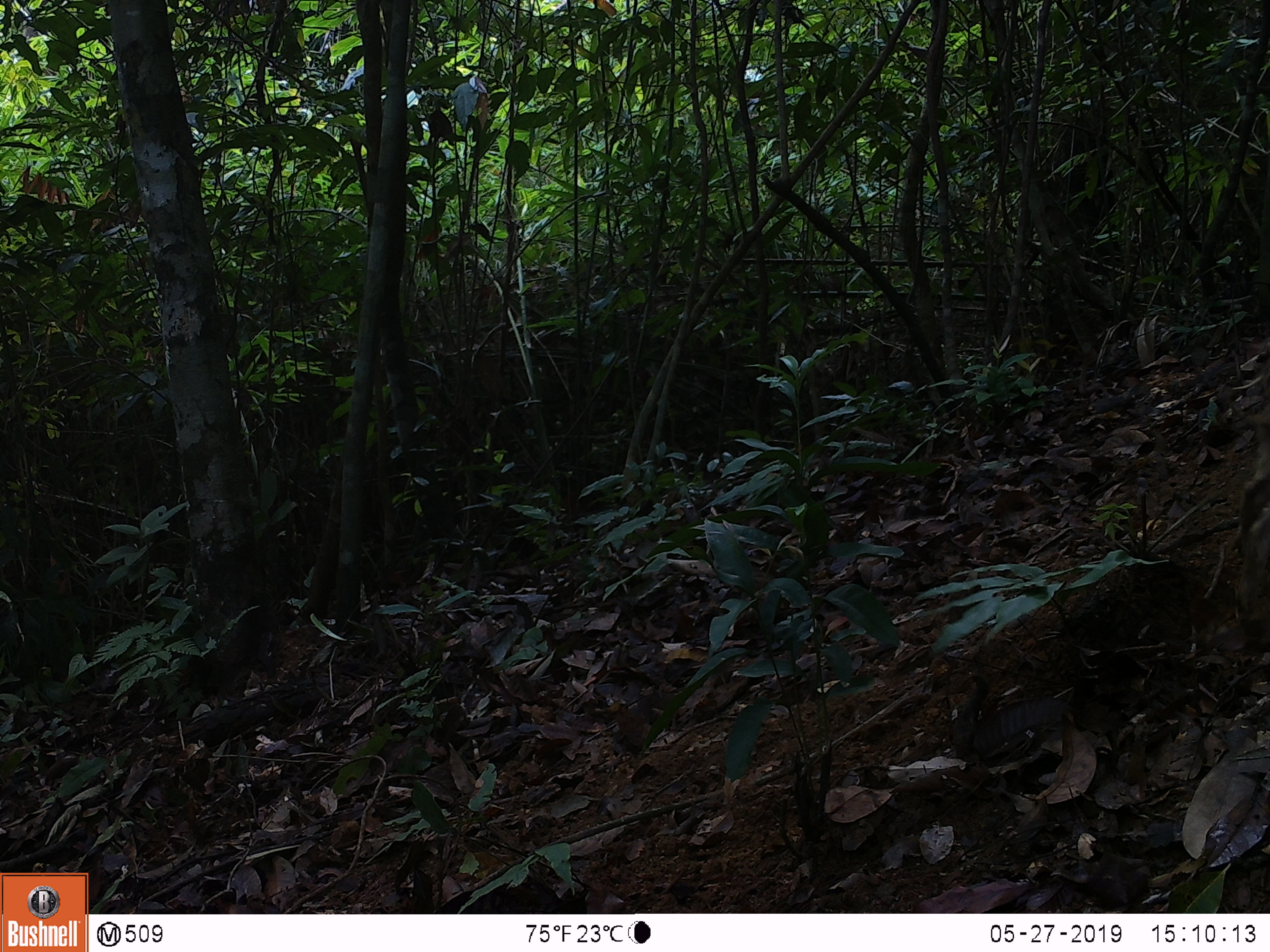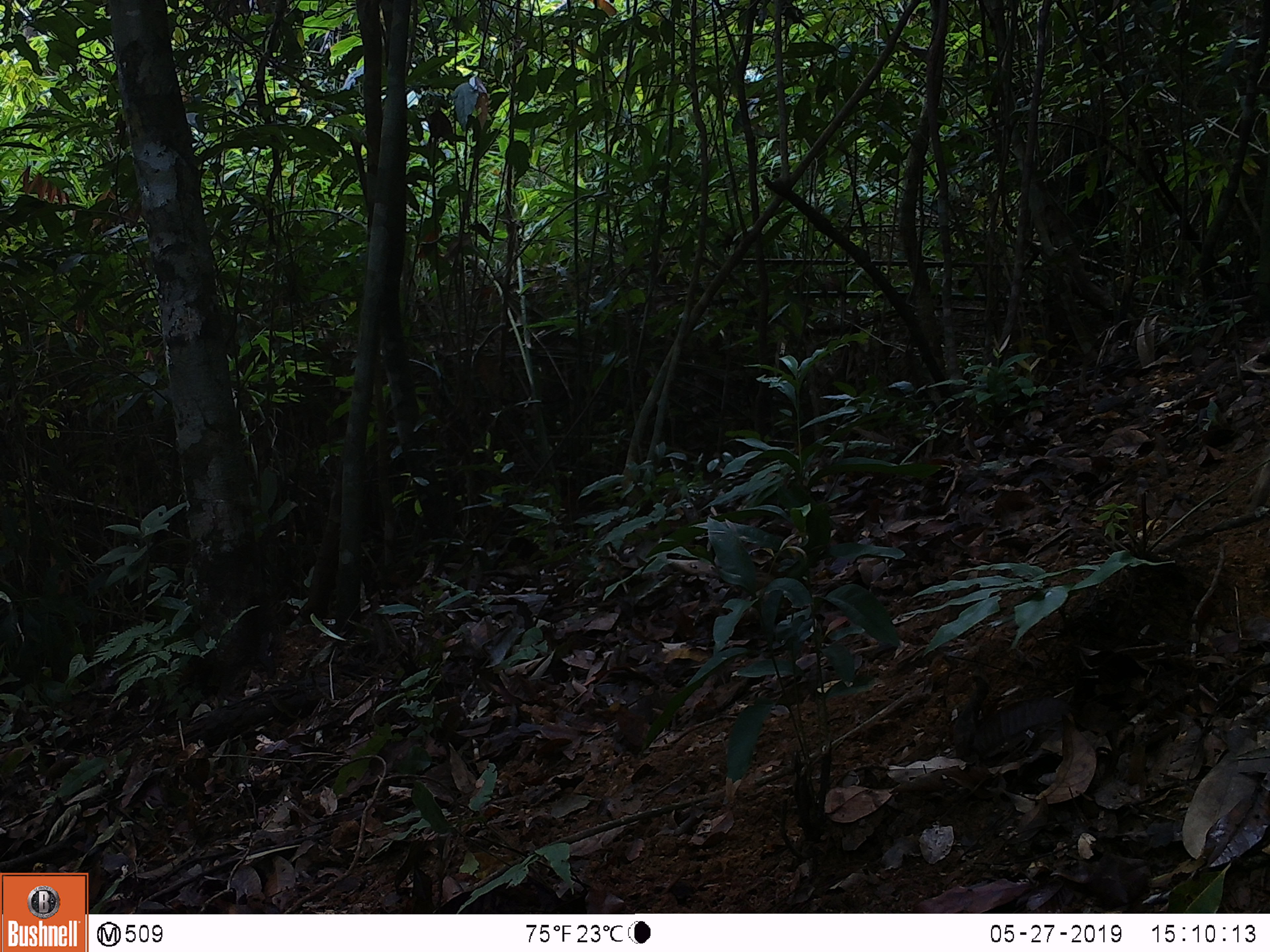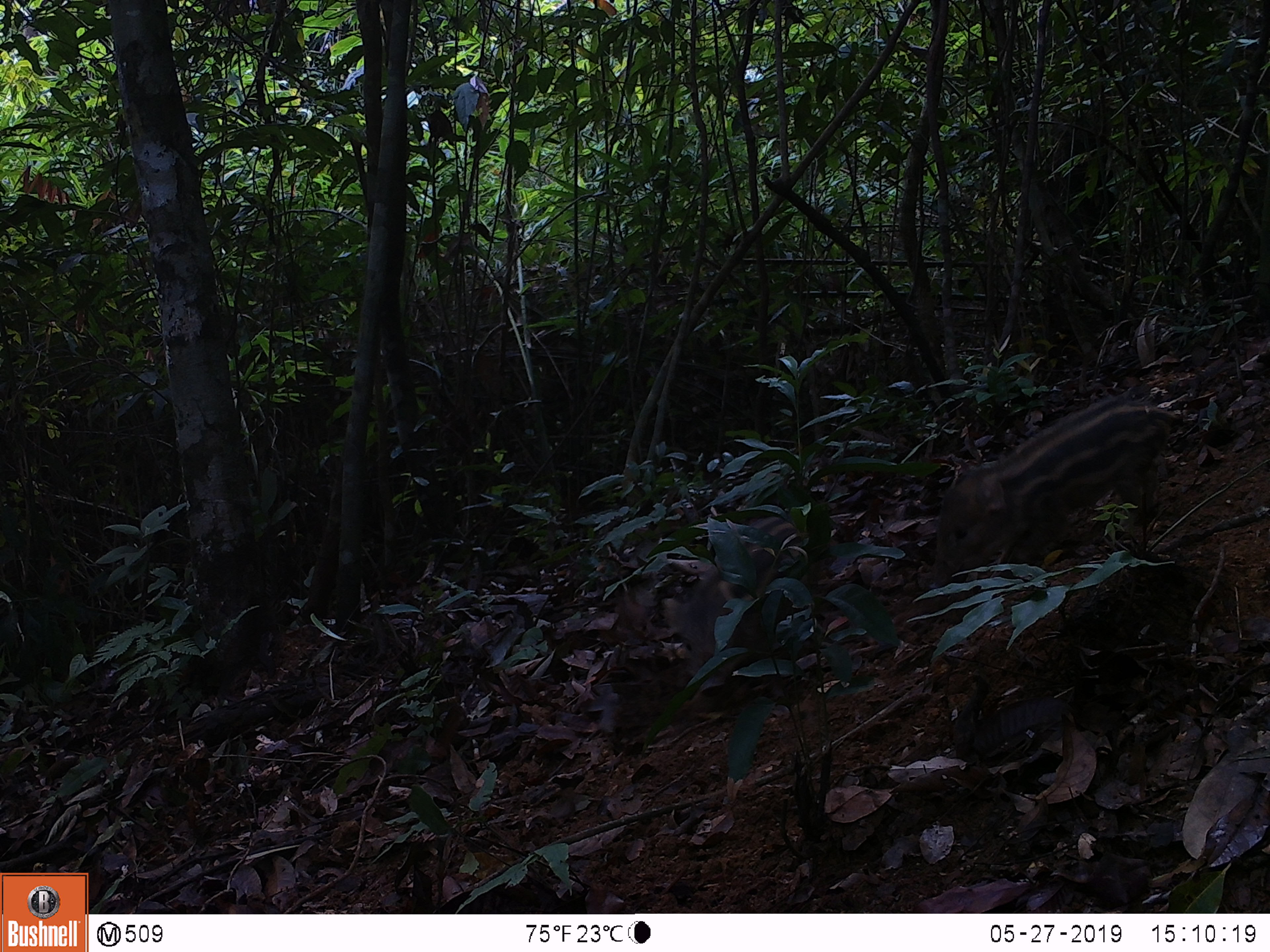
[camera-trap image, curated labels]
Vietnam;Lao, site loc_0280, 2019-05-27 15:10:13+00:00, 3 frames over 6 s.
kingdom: Animalia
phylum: Chordata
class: Mammalia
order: Artiodactyla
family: Suidae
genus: Sus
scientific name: Sus scrofa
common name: eurasian wild pig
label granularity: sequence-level